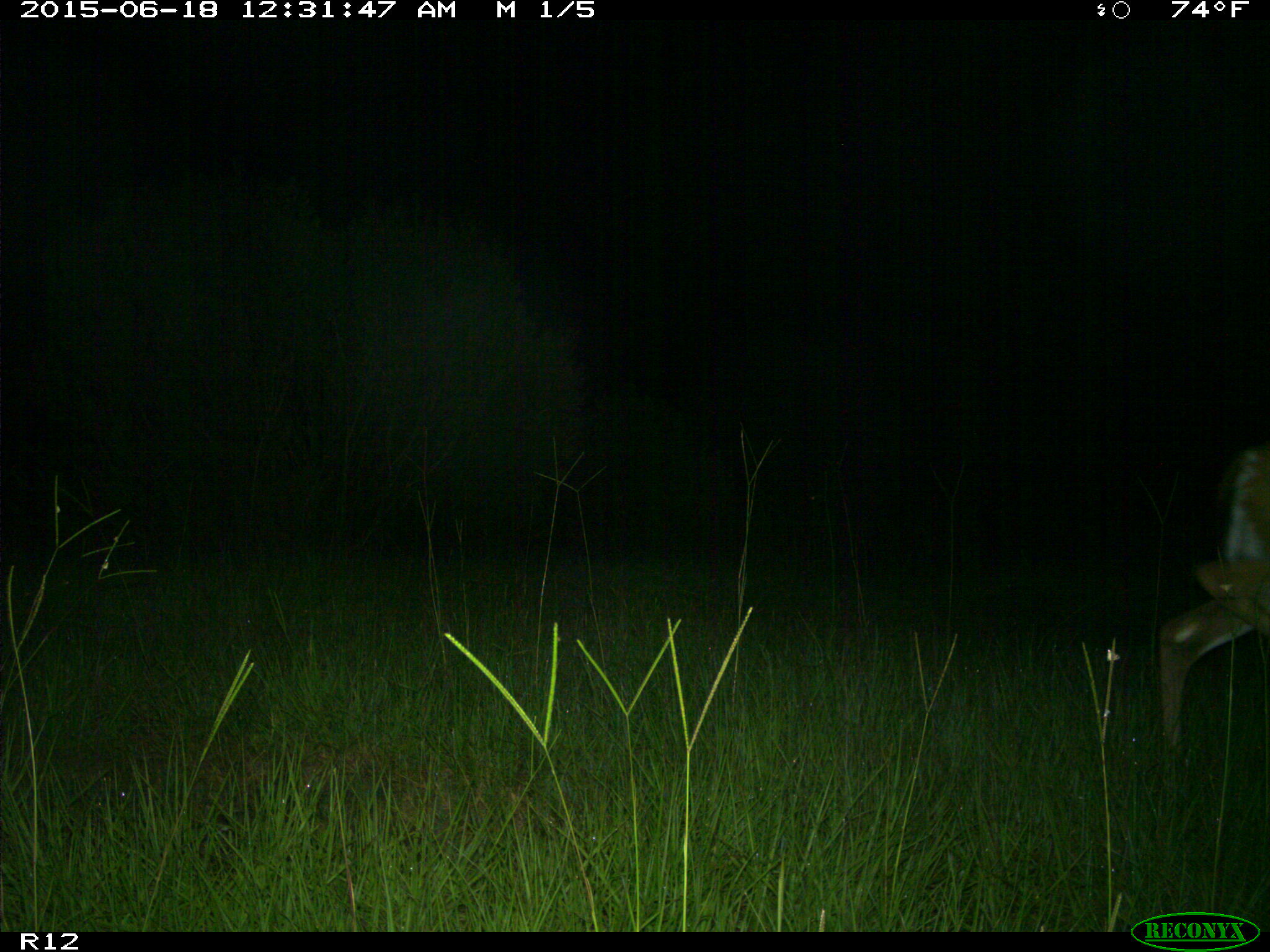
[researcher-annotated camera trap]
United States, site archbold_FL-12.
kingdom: Animalia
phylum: Chordata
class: Mammalia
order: Artiodactyla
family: Cervidae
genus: Odocoileus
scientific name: Odocoileus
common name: deer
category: unidentified deer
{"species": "unidentified deer (deer) (Odocoileus)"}